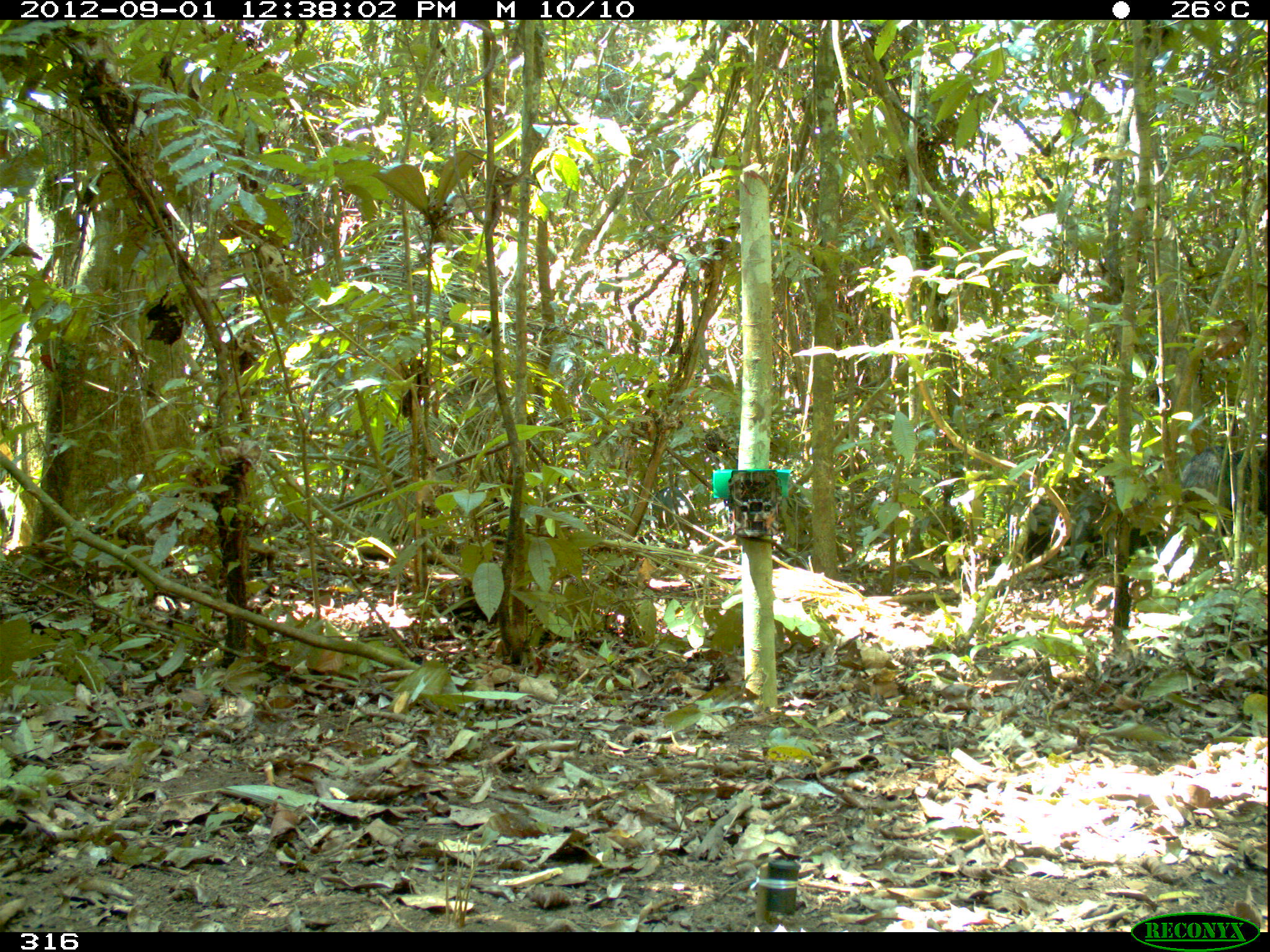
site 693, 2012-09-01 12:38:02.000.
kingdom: Animalia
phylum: Chordata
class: Mammalia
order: Artiodactyla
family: Tayassuidae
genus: Tayassu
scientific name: Tayassu pecari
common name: white-lipped peccary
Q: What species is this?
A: Tayassu pecari (white-lipped peccary).